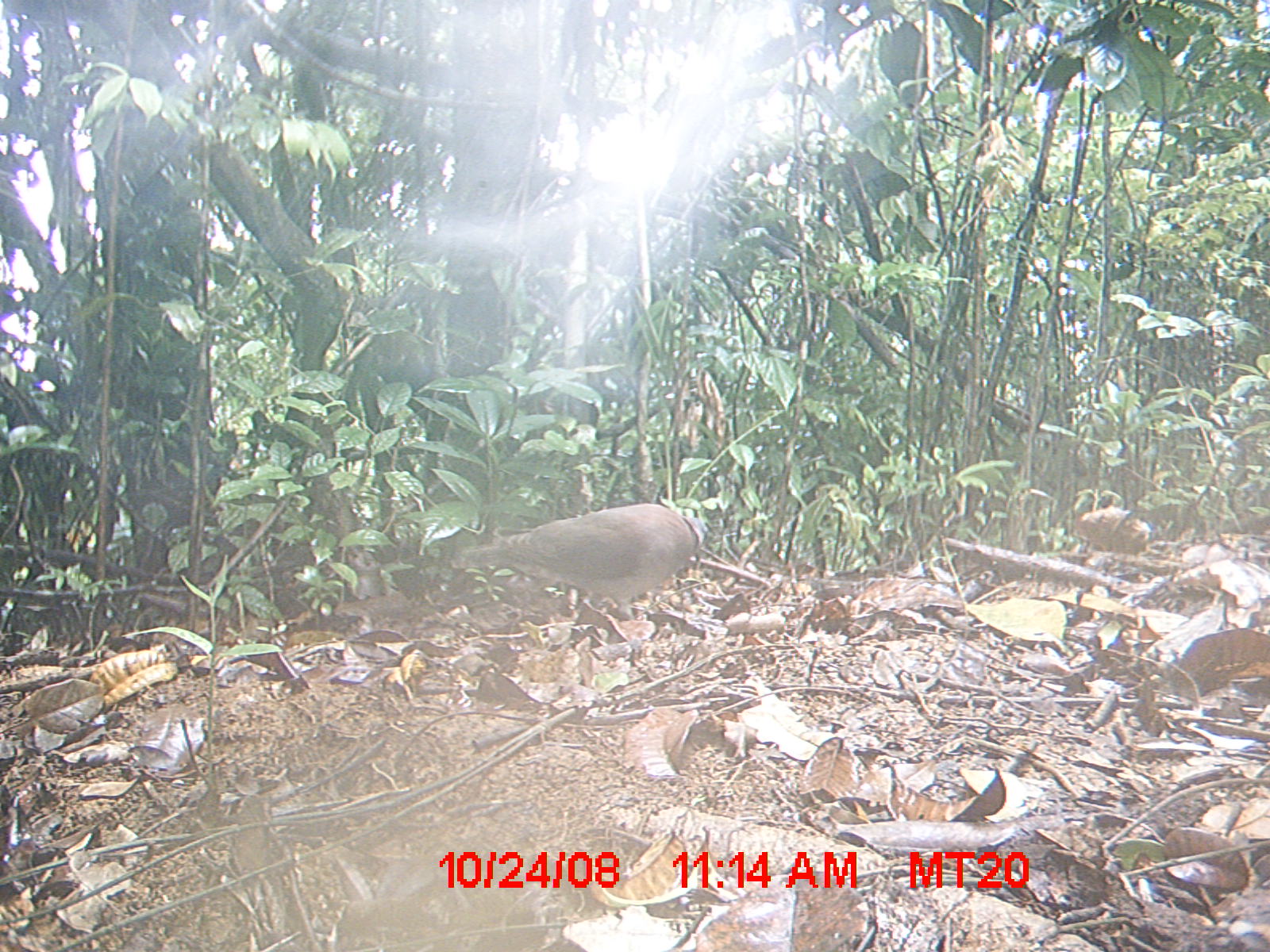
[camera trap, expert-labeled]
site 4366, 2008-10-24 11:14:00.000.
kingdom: Animalia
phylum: Chordata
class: Aves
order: Columbiformes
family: Columbidae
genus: Streptopelia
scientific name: Streptopelia picturata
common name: madagascar turtle-dove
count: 1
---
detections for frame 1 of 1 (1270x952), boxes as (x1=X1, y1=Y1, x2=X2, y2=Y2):
streptopelia picturata: (x1=452, y1=496, x2=701, y2=633)